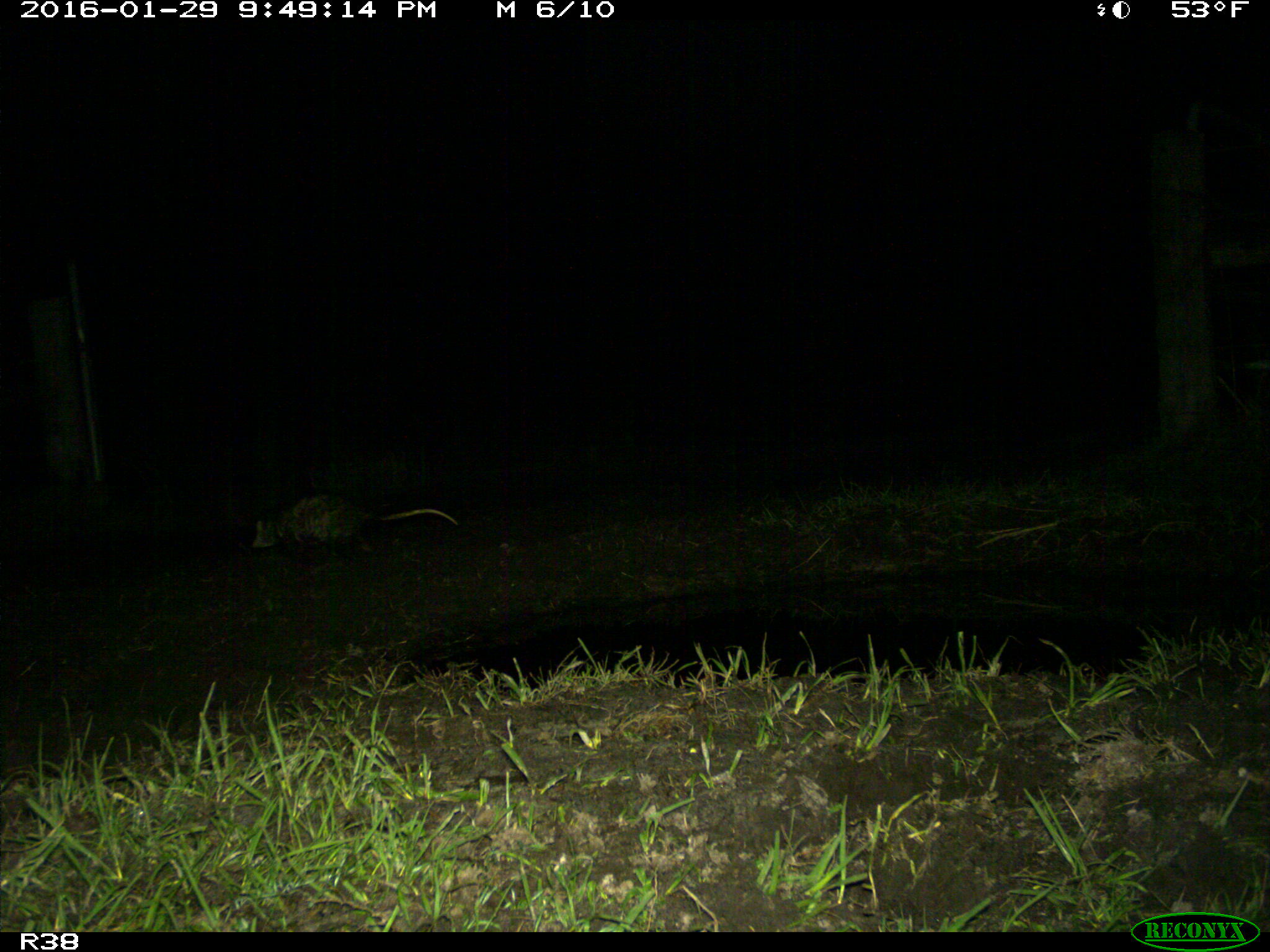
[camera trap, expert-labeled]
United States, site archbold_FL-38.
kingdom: Animalia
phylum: Chordata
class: Mammalia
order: Didelphimorphia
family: Didelphidae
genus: Didelphis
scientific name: Didelphis virginiana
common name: virginia opossum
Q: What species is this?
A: Didelphis virginiana (virginia opossum).